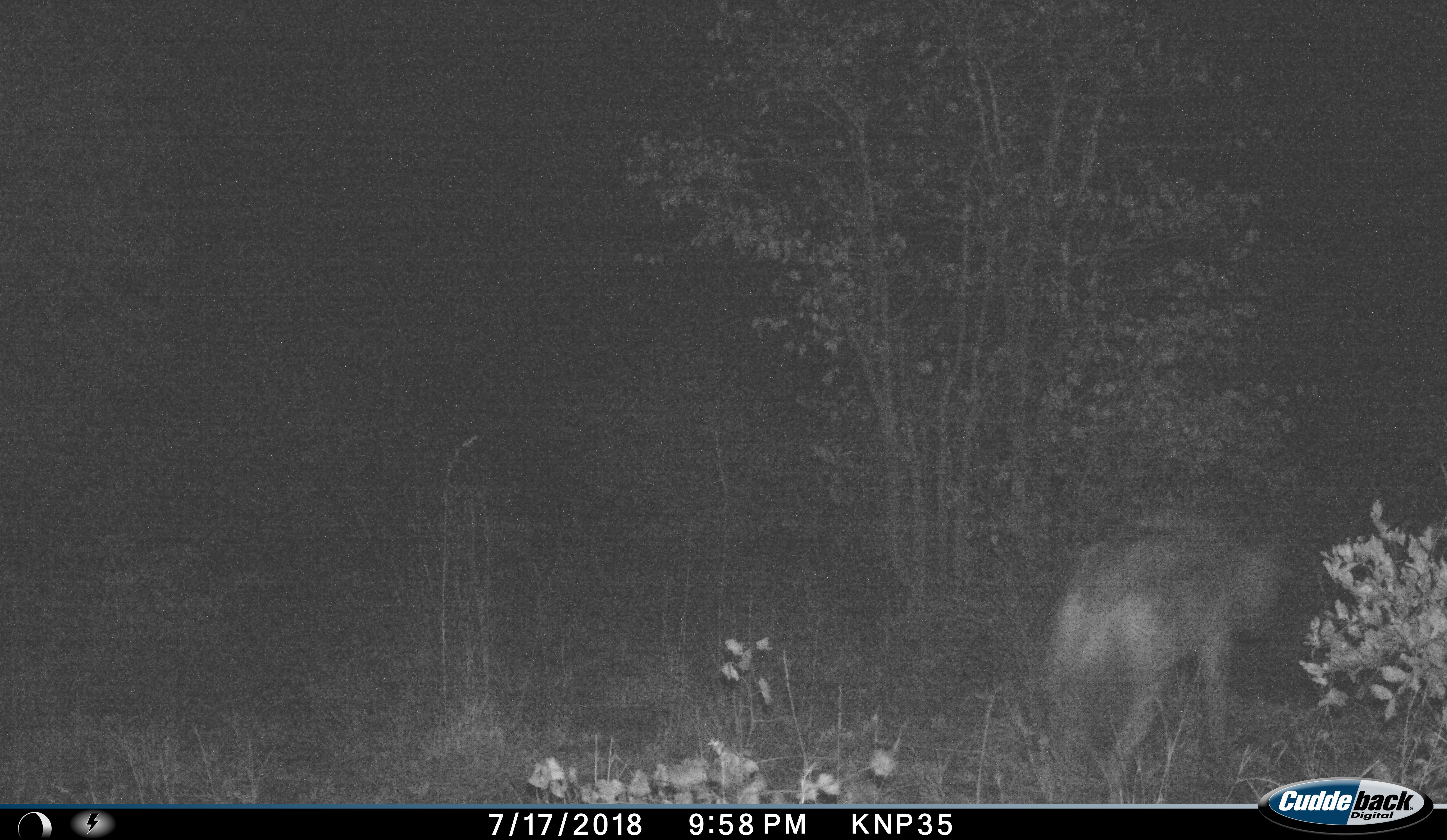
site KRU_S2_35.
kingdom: Animalia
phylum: Chordata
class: Mammalia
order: Carnivora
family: Hyaenidae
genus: Crocuta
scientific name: Crocuta crocuta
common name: spotted hyena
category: hyenaspotted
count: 1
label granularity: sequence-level